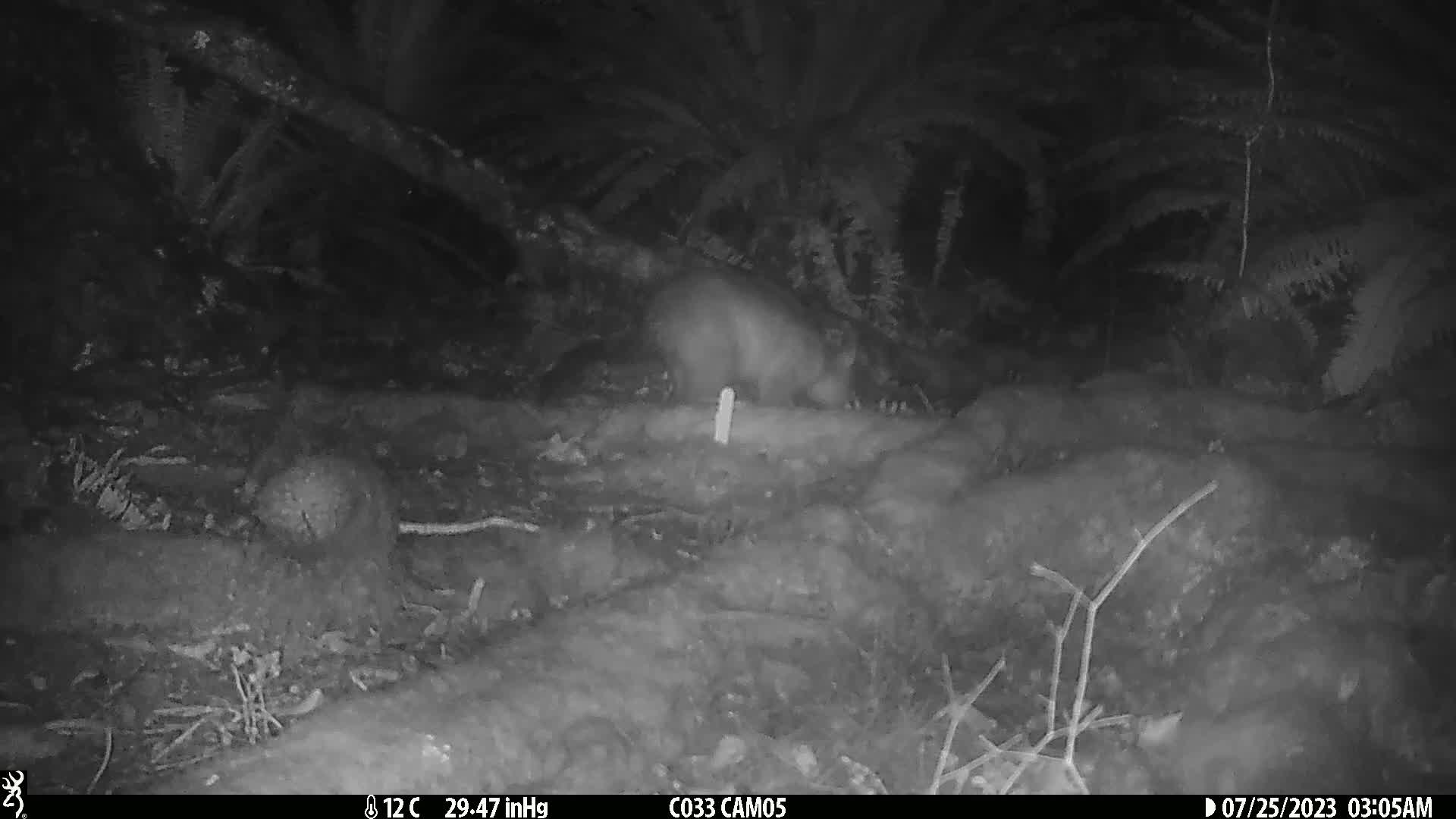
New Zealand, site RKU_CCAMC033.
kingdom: Animalia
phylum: Chordata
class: Mammalia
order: Diprotodontia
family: Phalangeridae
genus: Trichosurus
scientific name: Trichosurus vulpecula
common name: common brushtail possum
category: possum